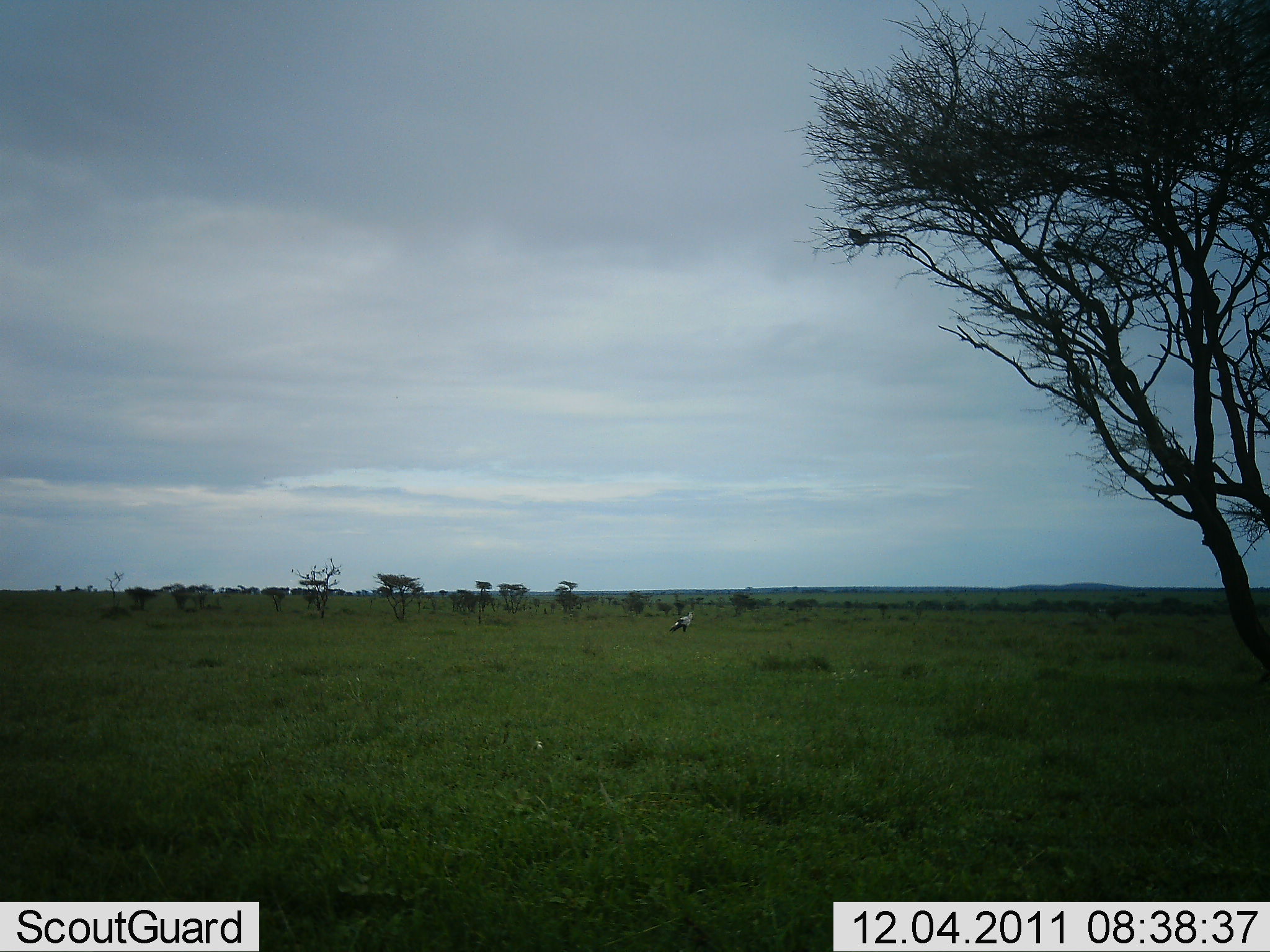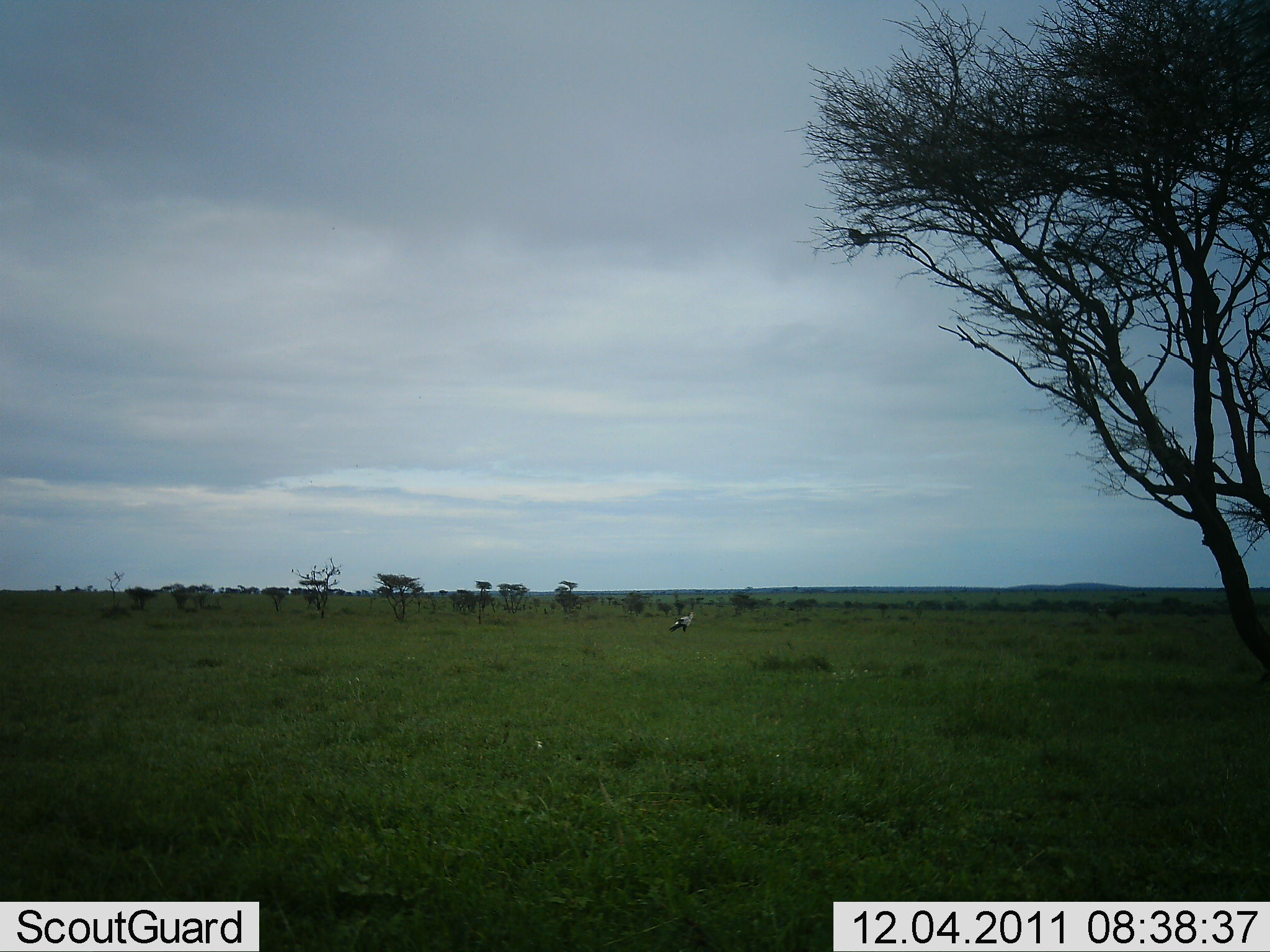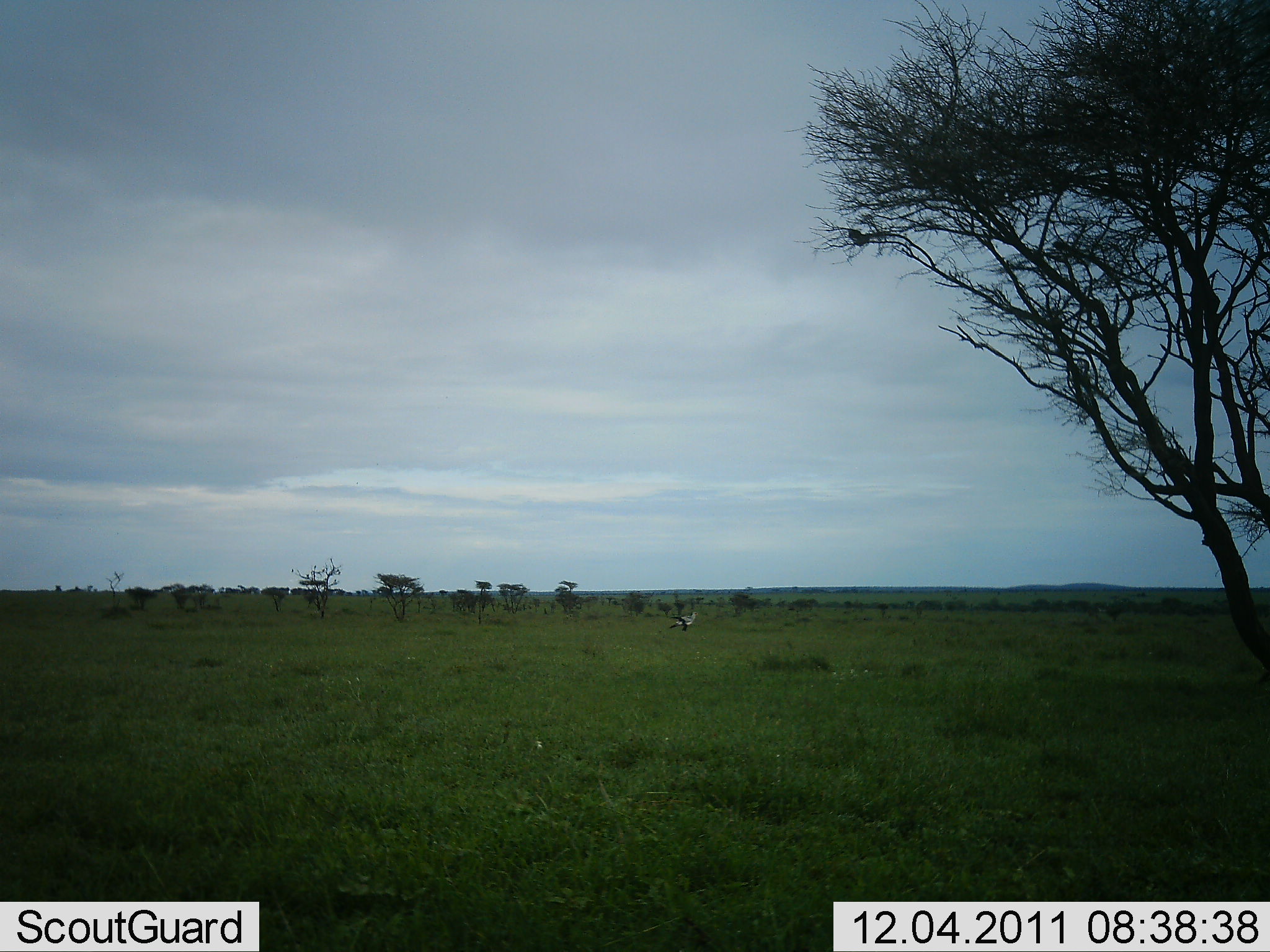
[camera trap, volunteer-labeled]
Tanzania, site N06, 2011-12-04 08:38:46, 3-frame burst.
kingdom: Animalia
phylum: Chordata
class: Aves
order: Accipitriformes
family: Sagittariidae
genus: Sagittarius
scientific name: Sagittarius serpentarius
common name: secretary bird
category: secretarybird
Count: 1.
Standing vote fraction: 100%.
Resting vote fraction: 7%.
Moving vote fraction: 0%.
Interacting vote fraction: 0%.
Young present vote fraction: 0%.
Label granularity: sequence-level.